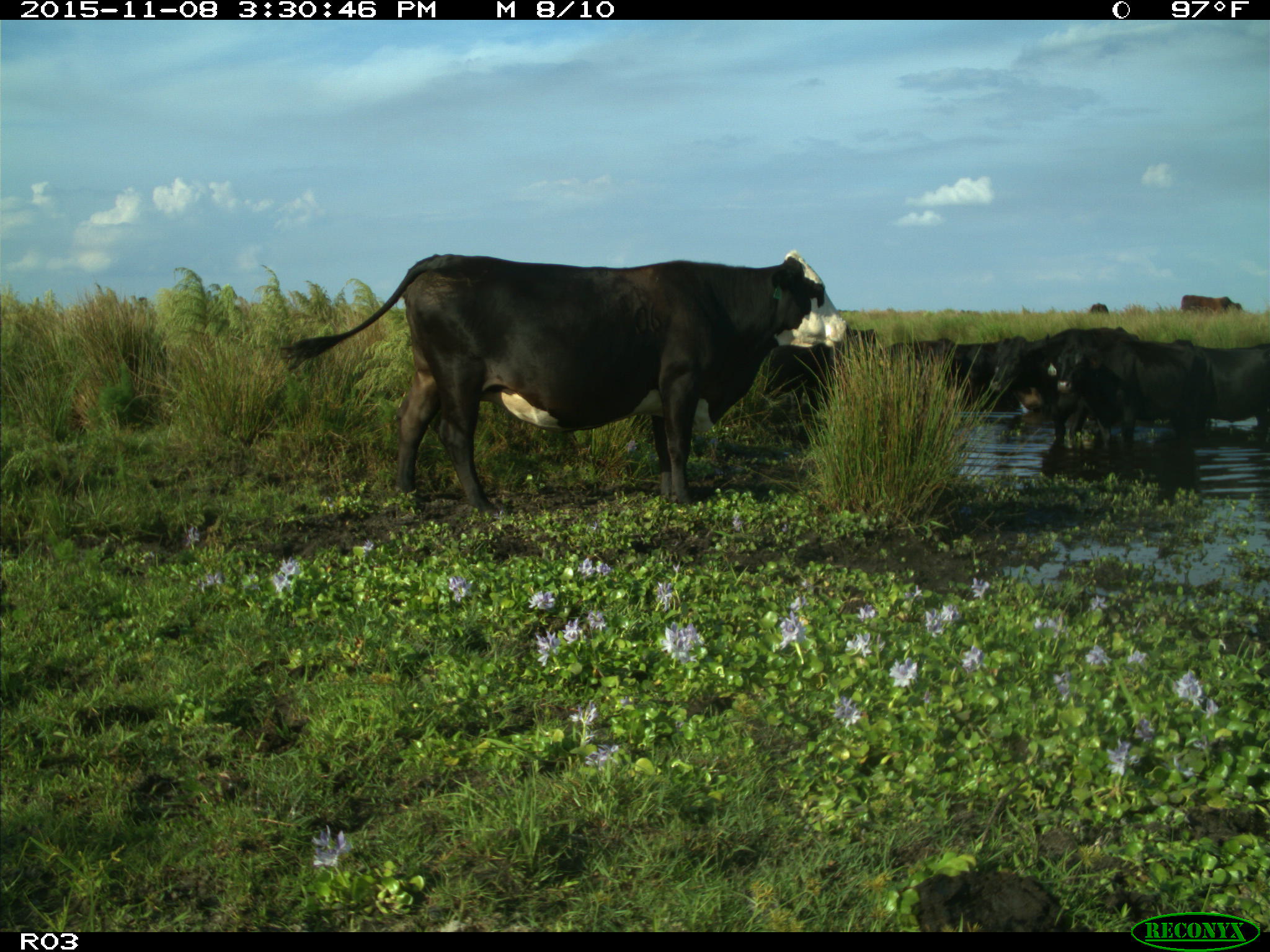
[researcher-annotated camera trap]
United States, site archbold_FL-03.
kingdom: Animalia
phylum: Chordata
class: Mammalia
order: Artiodactyla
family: Bovidae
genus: Bos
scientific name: Bos taurus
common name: domestic cow